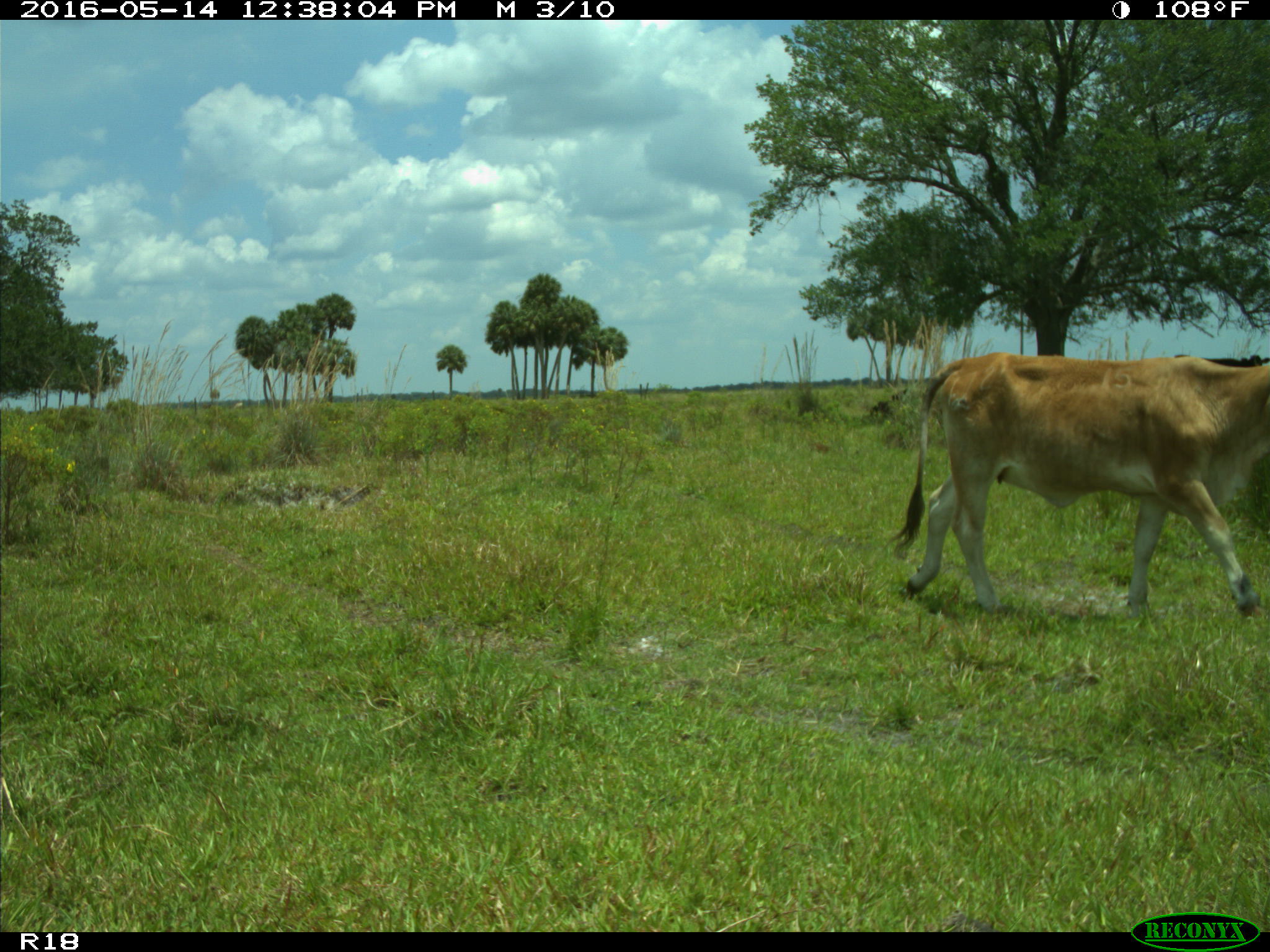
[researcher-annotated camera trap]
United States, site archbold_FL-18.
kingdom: Animalia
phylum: Chordata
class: Mammalia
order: Artiodactyla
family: Bovidae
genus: Bos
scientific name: Bos taurus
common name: domestic cow